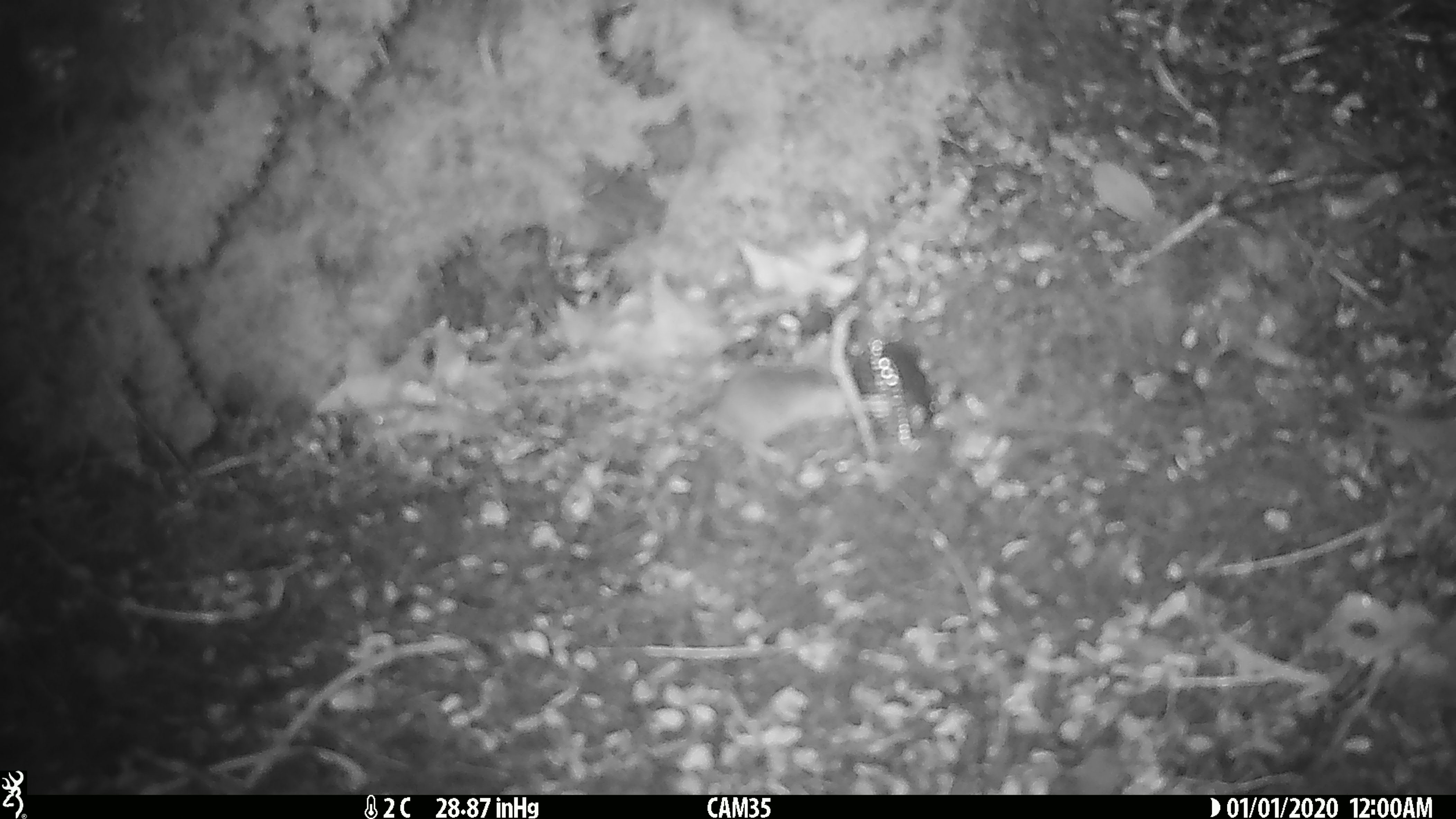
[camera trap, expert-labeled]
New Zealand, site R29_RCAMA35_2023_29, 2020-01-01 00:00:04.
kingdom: Animalia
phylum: Chordata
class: Mammalia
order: Rodentia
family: Muridae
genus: Mus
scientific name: Mus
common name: mouse